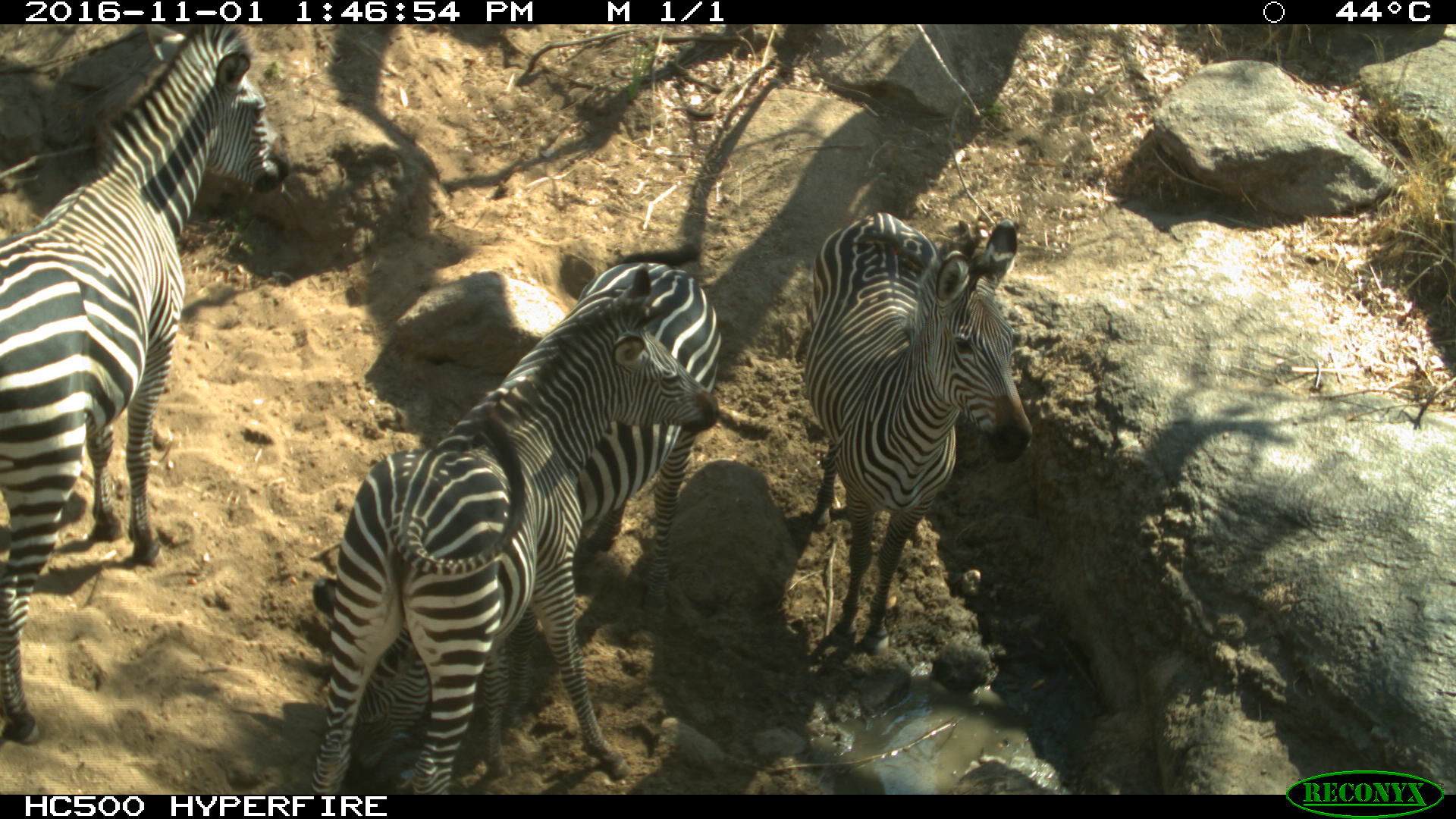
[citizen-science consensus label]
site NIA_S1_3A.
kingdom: Animalia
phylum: Chordata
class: Mammalia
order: Perissodactyla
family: Equidae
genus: Equus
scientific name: Equus quagga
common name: plains zebra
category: zebraplains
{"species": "zebraplains (plains zebra) (Equus quagga)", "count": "4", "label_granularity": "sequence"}